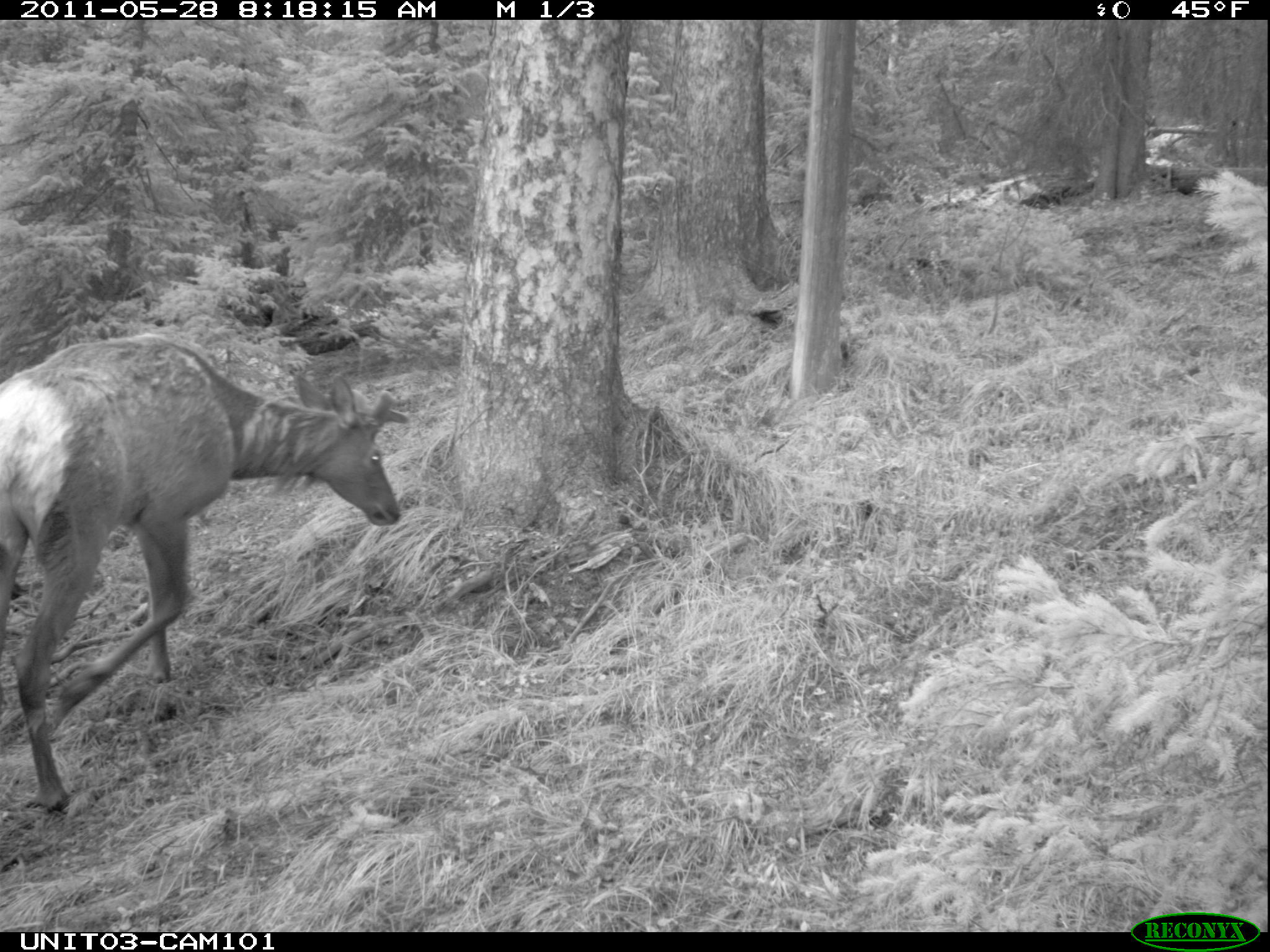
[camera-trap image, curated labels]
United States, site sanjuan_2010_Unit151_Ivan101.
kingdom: Animalia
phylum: Chordata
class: Mammalia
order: Artiodactyla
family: Cervidae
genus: Cervus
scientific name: Cervus elaphus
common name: red deer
Cervus elaphus (red deer).